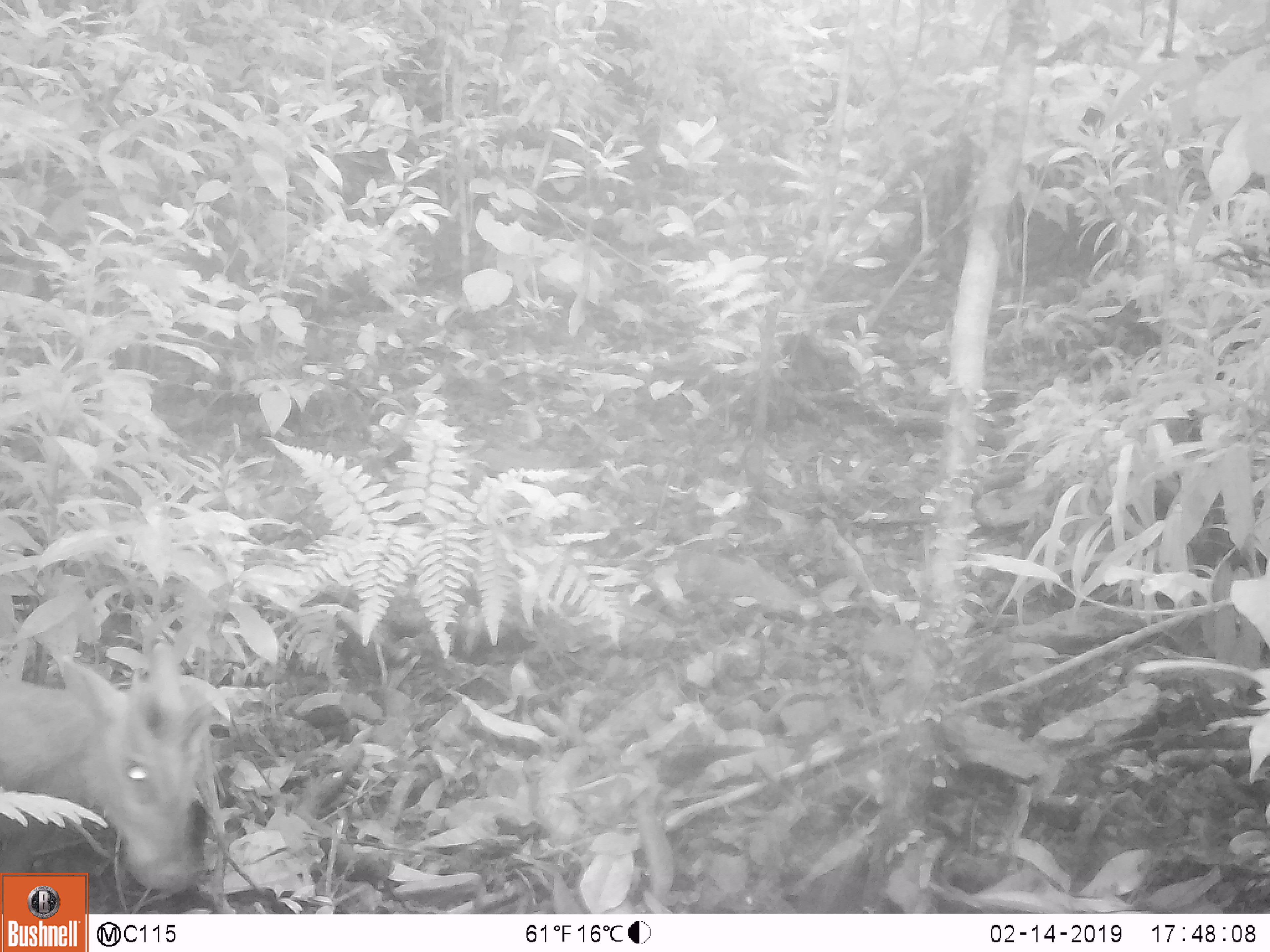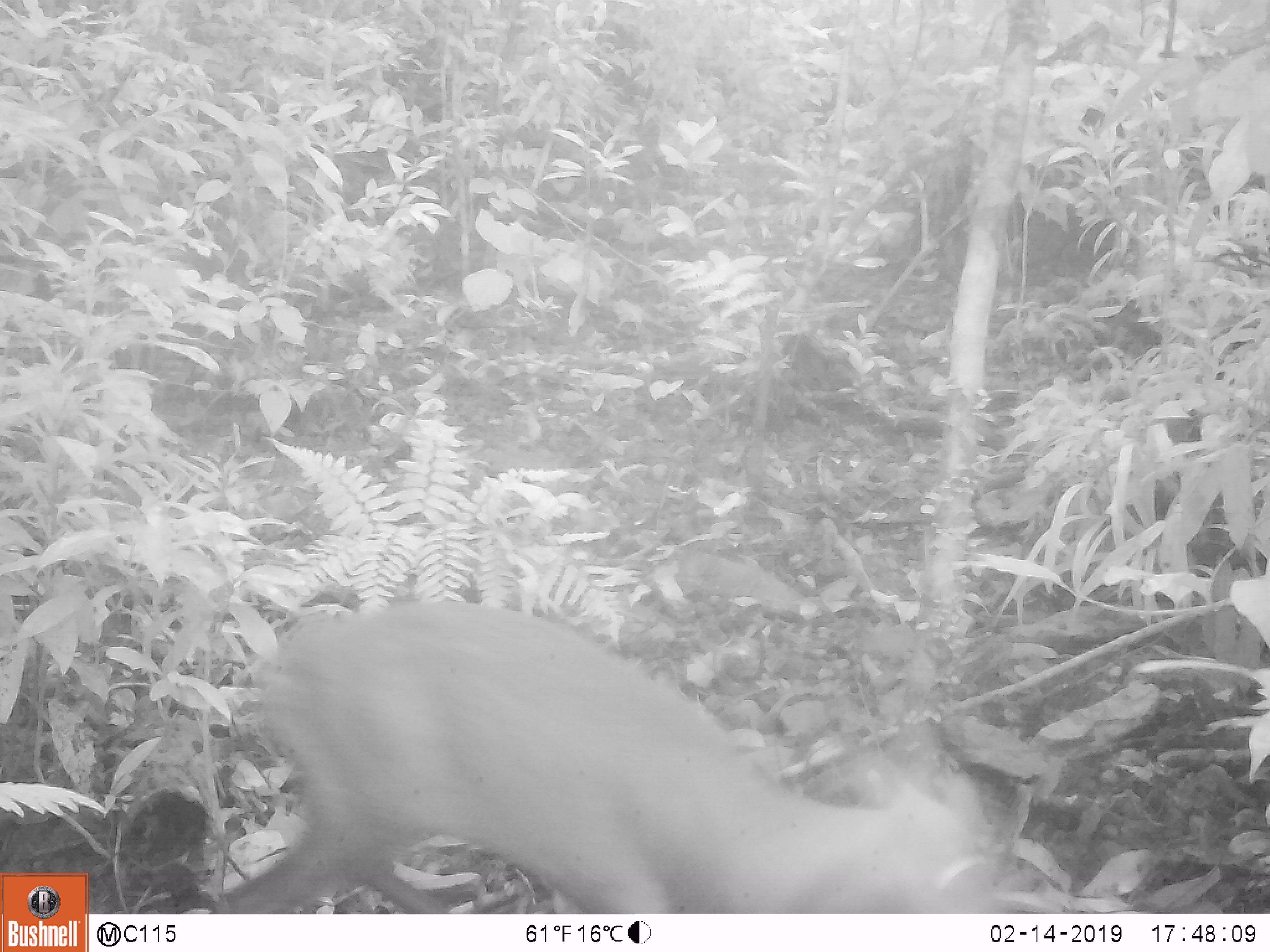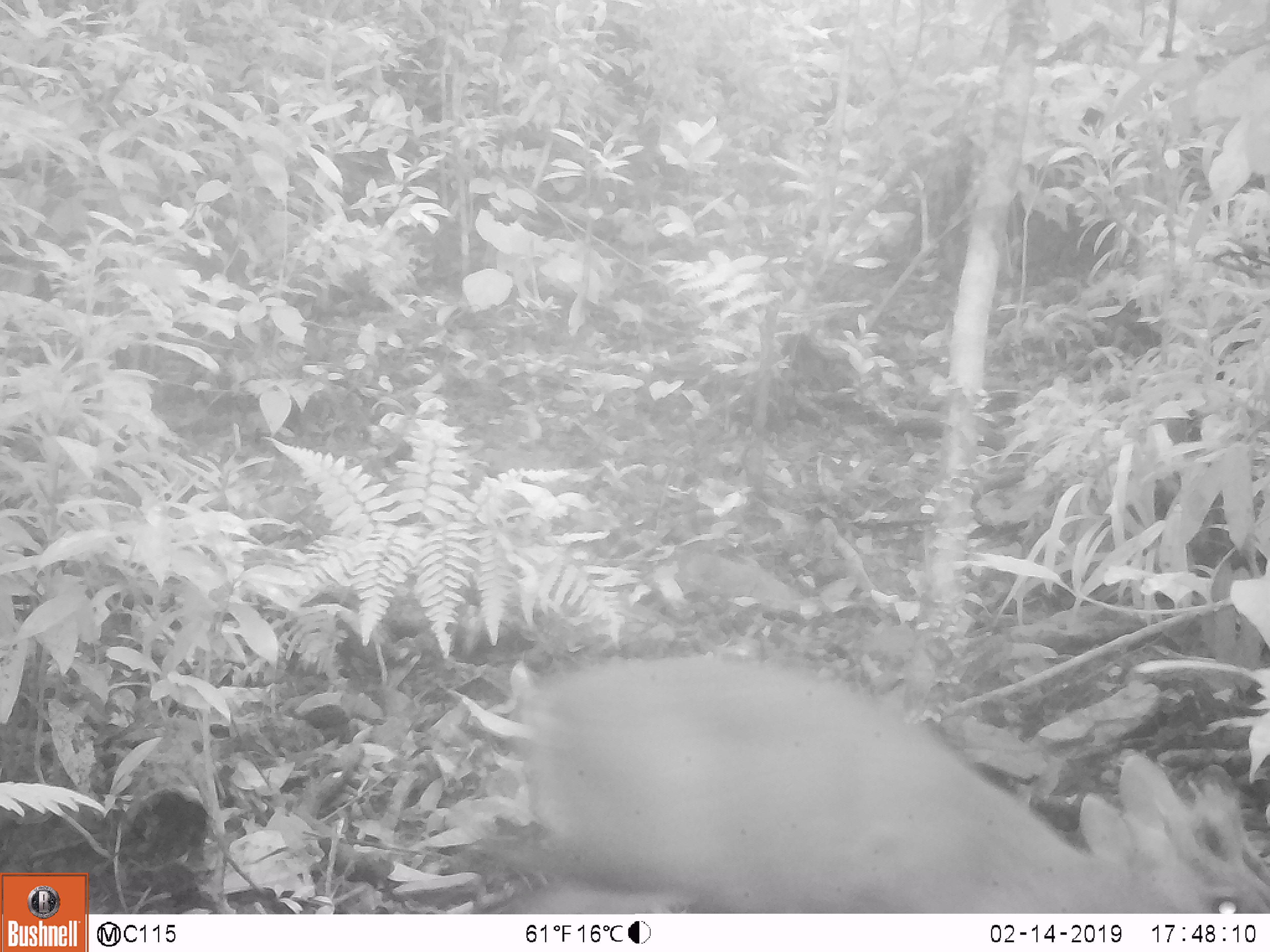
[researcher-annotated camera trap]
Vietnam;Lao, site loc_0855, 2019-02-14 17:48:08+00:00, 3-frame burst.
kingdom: Animalia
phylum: Chordata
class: Mammalia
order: Artiodactyla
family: Cervidae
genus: Muntiacus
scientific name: Muntiacus rooseveltorum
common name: roosevelt's muntjac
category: roosevelts muntjac group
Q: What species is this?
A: Roosevelts muntjac group (roosevelt's muntjac) (Muntiacus rooseveltorum).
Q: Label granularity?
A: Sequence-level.